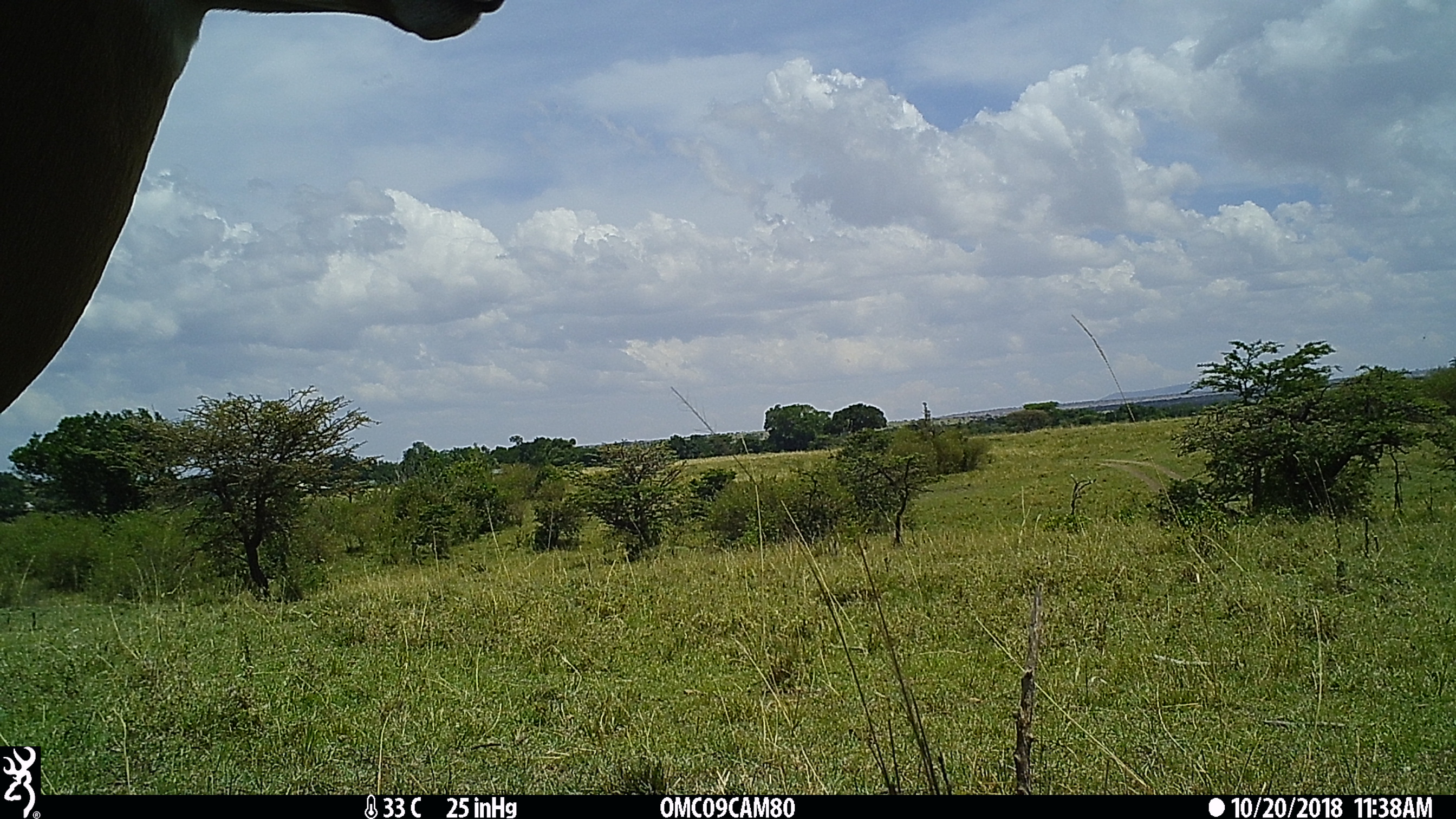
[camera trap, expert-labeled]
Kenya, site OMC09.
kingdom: Animalia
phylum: Chordata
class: Mammalia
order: Artiodactyla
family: Bovidae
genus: Aepyceros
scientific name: Aepyceros melampus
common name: impala